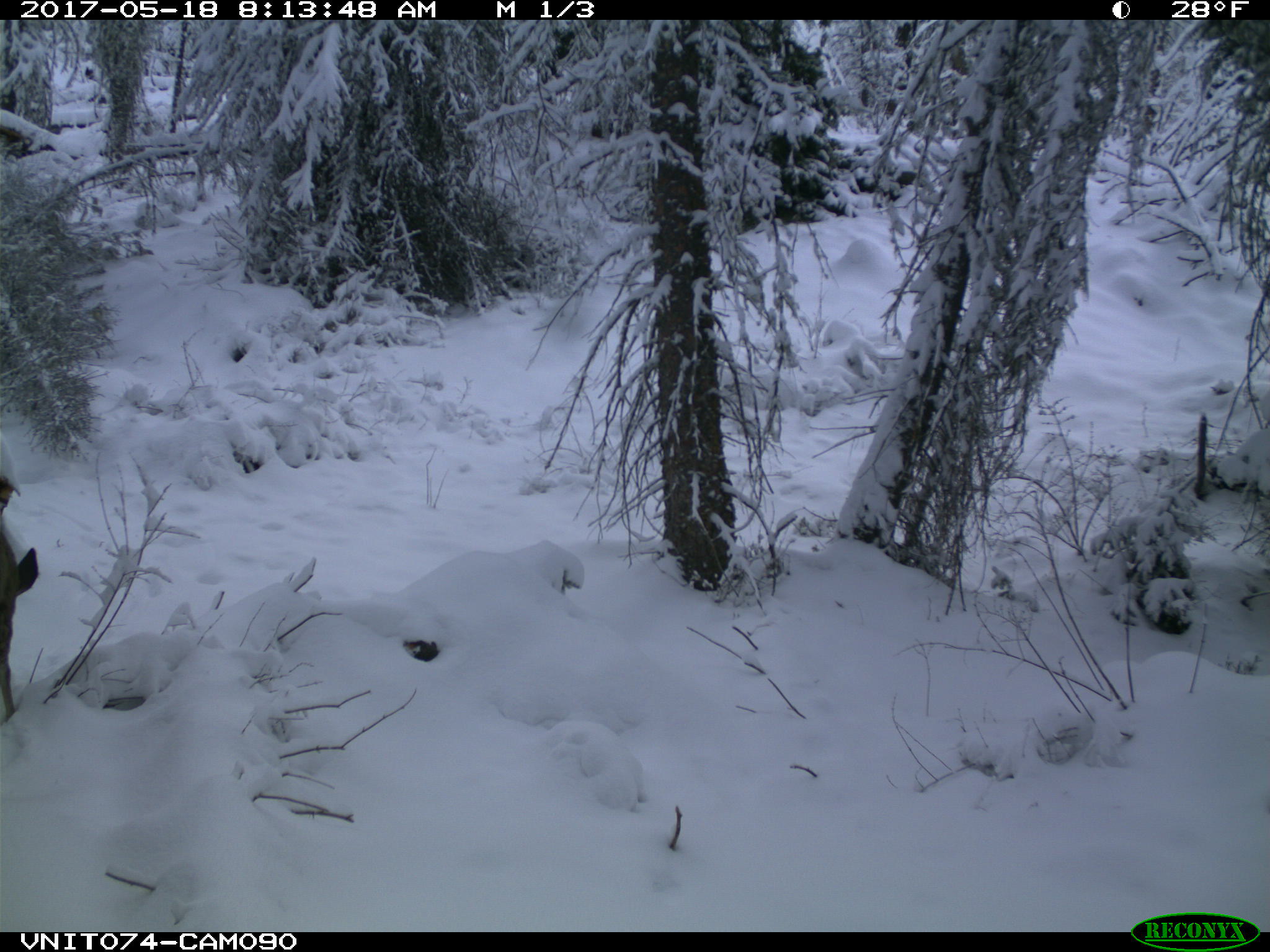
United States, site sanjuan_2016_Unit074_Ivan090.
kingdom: Animalia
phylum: Chordata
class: Mammalia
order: Artiodactyla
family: Cervidae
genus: Odocoileus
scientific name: Odocoileus hemionus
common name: mule deer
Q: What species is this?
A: Odocoileus hemionus (mule deer).